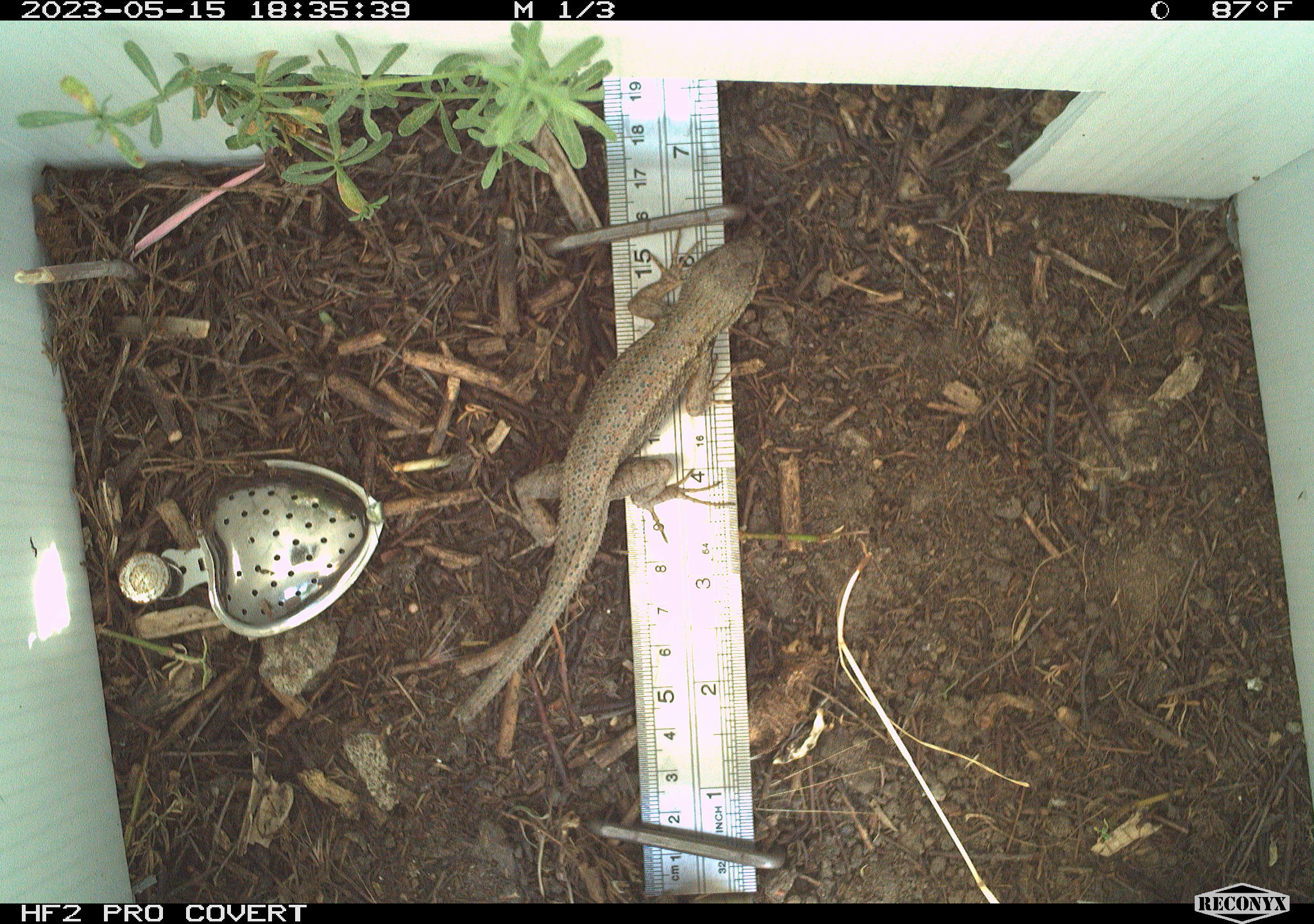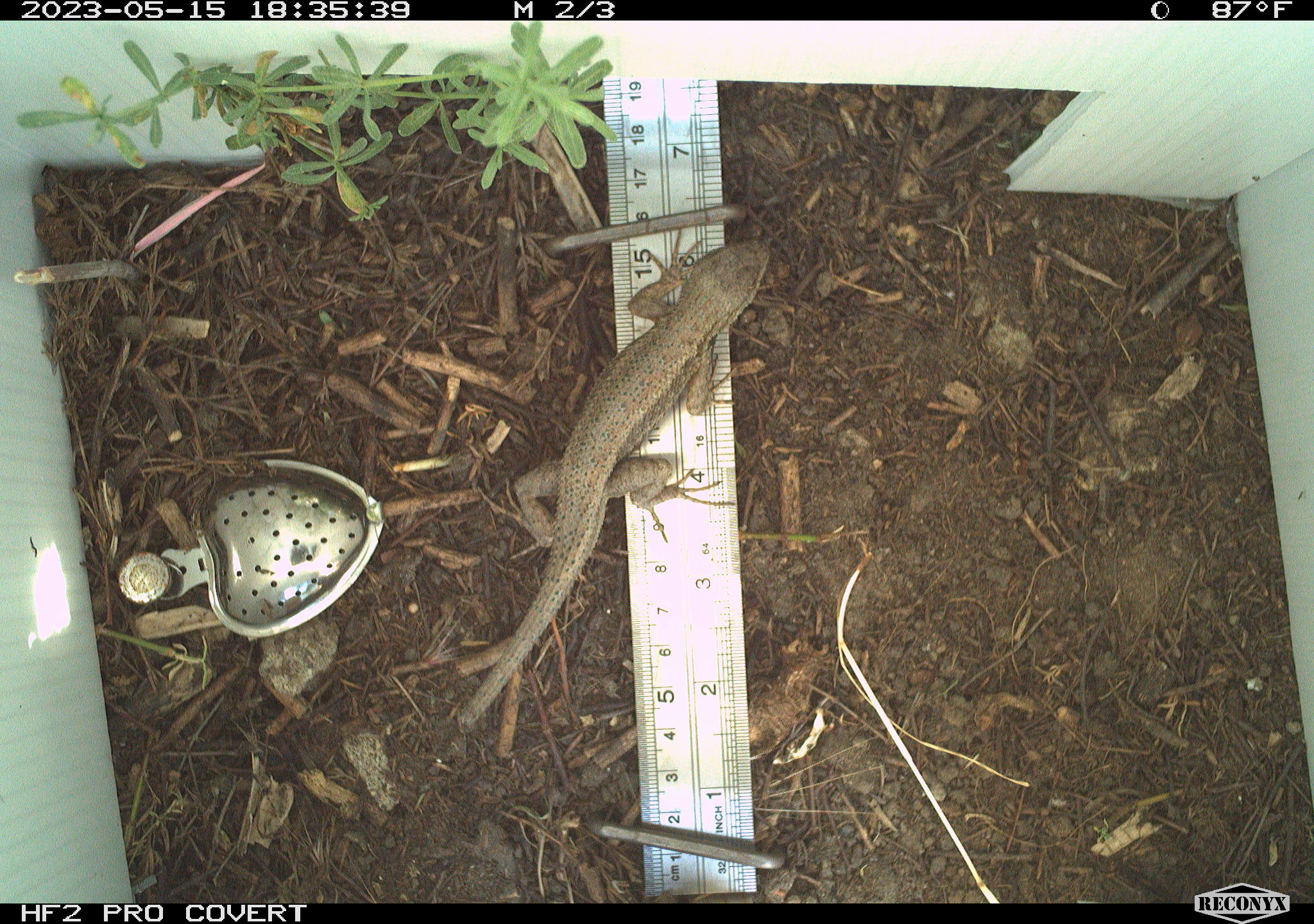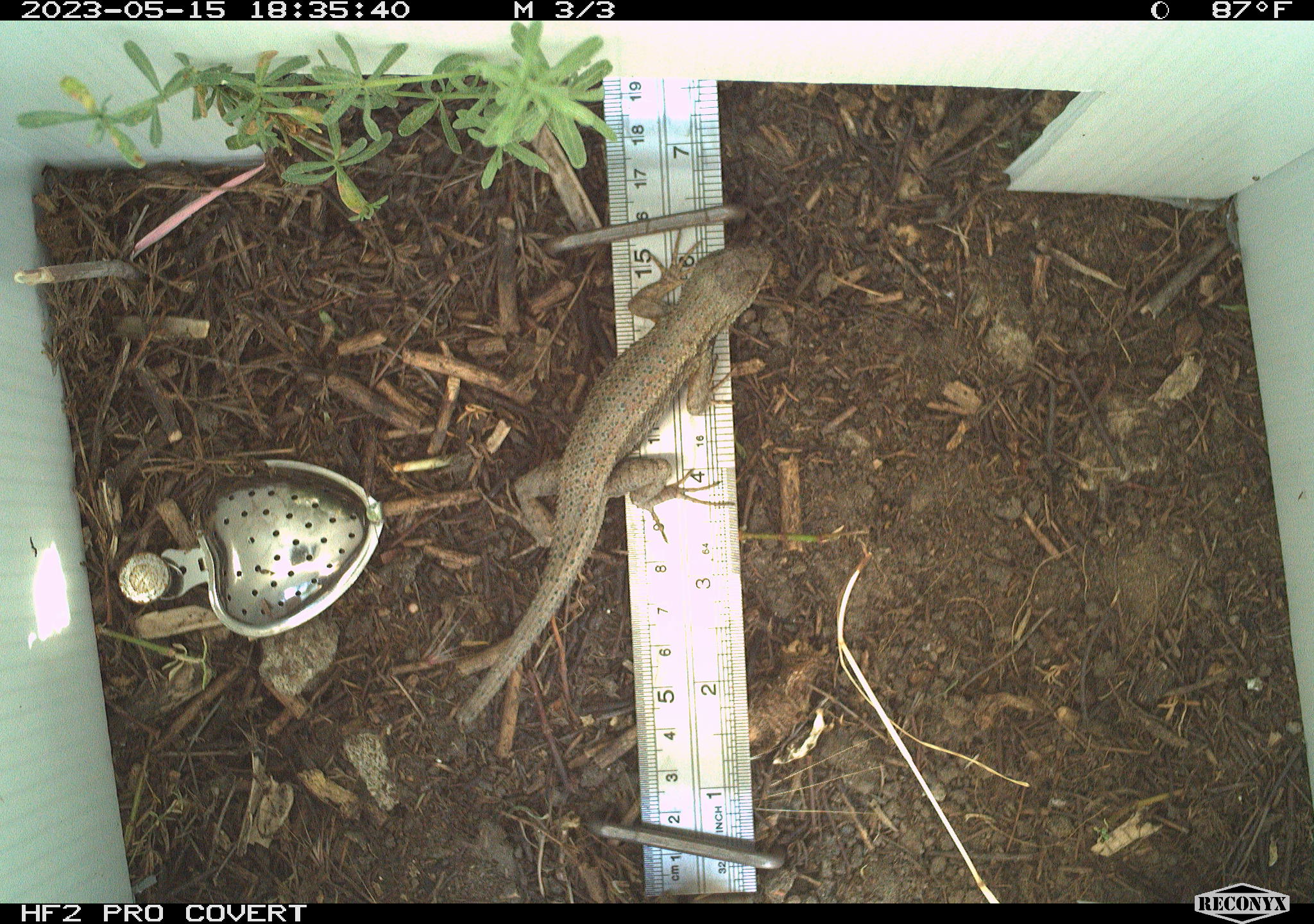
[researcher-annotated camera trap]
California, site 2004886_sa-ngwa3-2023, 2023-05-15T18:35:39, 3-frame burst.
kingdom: Animalia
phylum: Chordata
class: Reptilia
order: Squamata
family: Phrynosomatidae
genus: Sceloporus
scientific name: Sceloporus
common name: spiny lizards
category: sceloporus species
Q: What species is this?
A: Sceloporus species (spiny lizards) (Sceloporus).